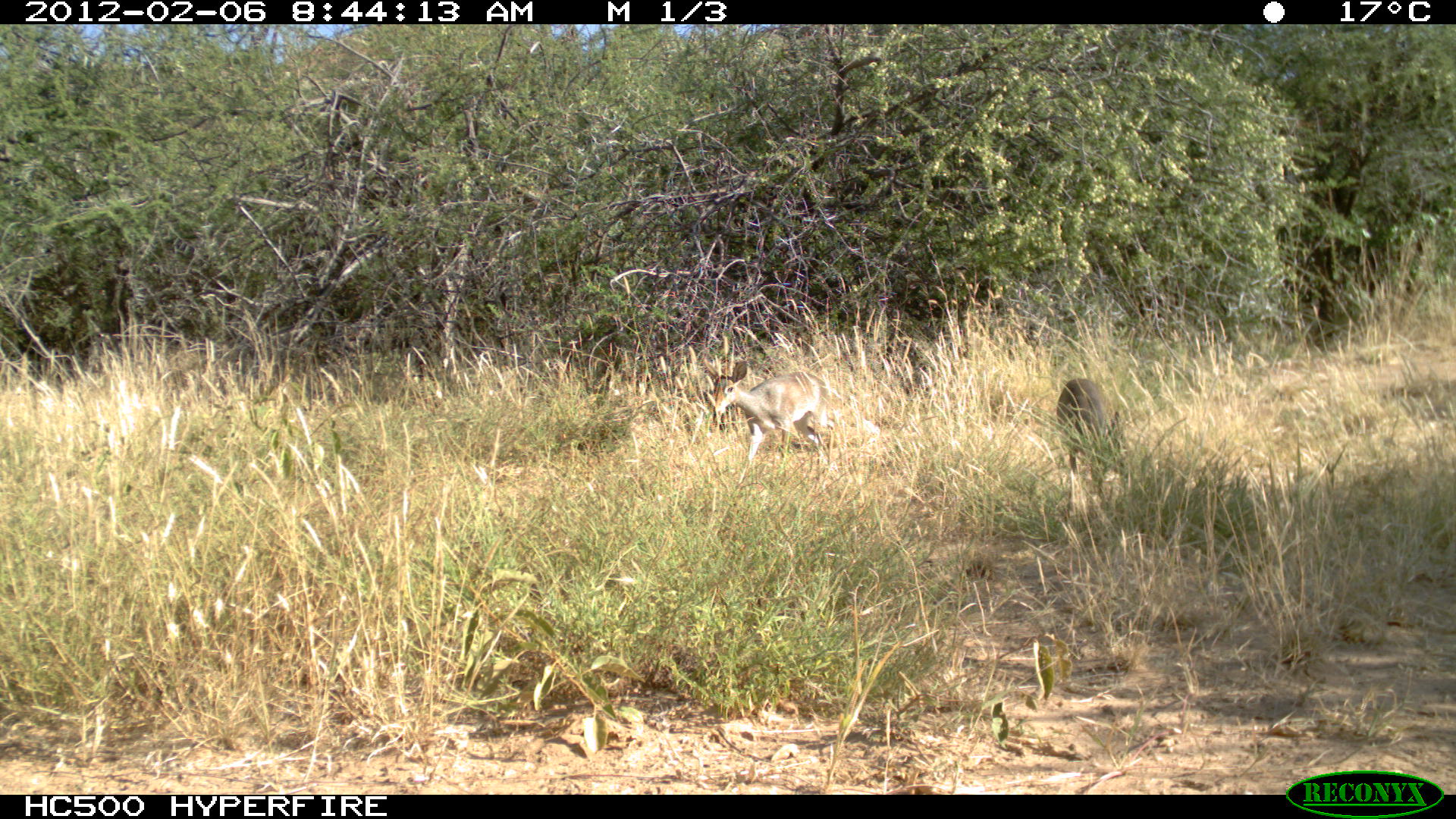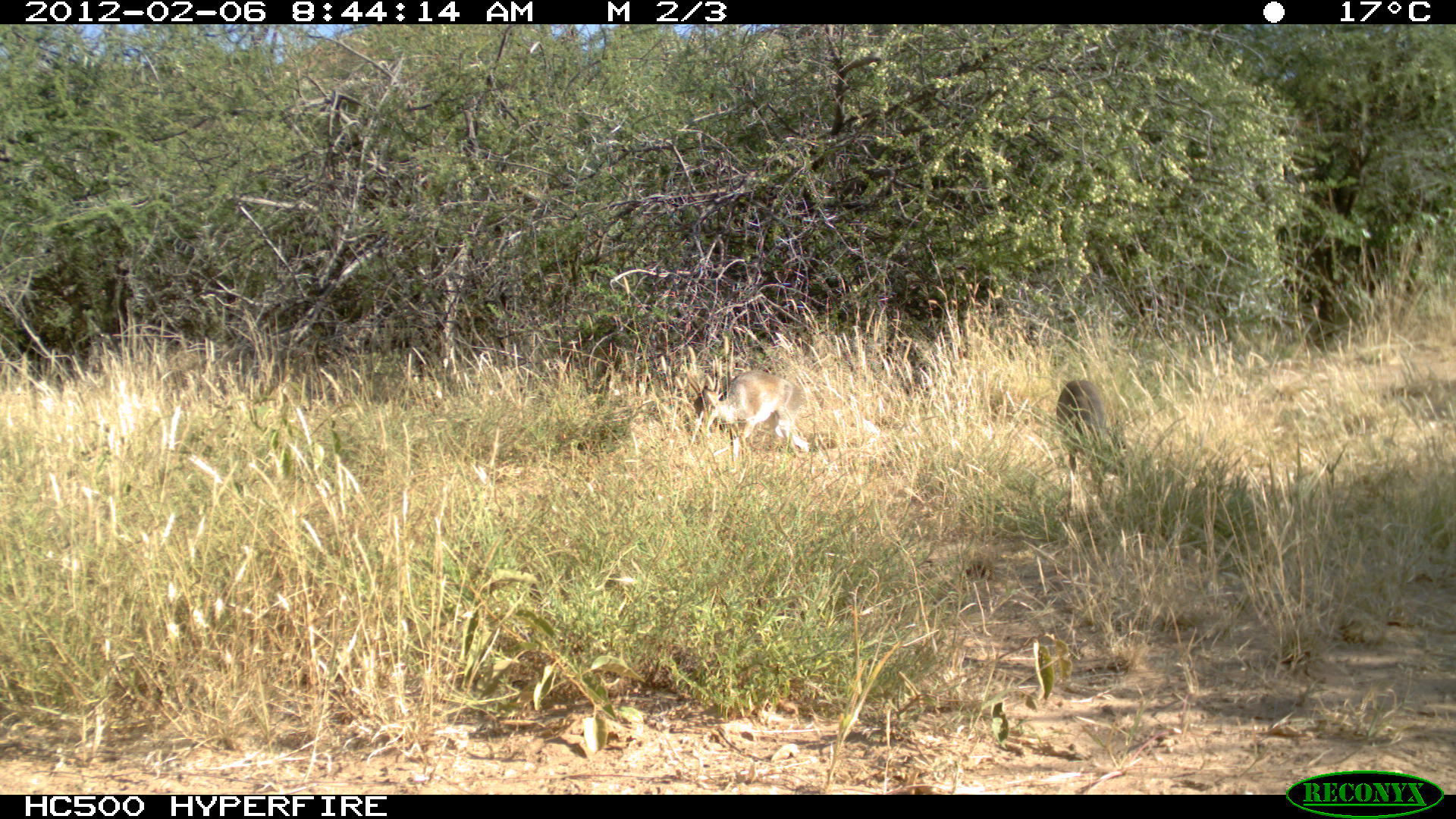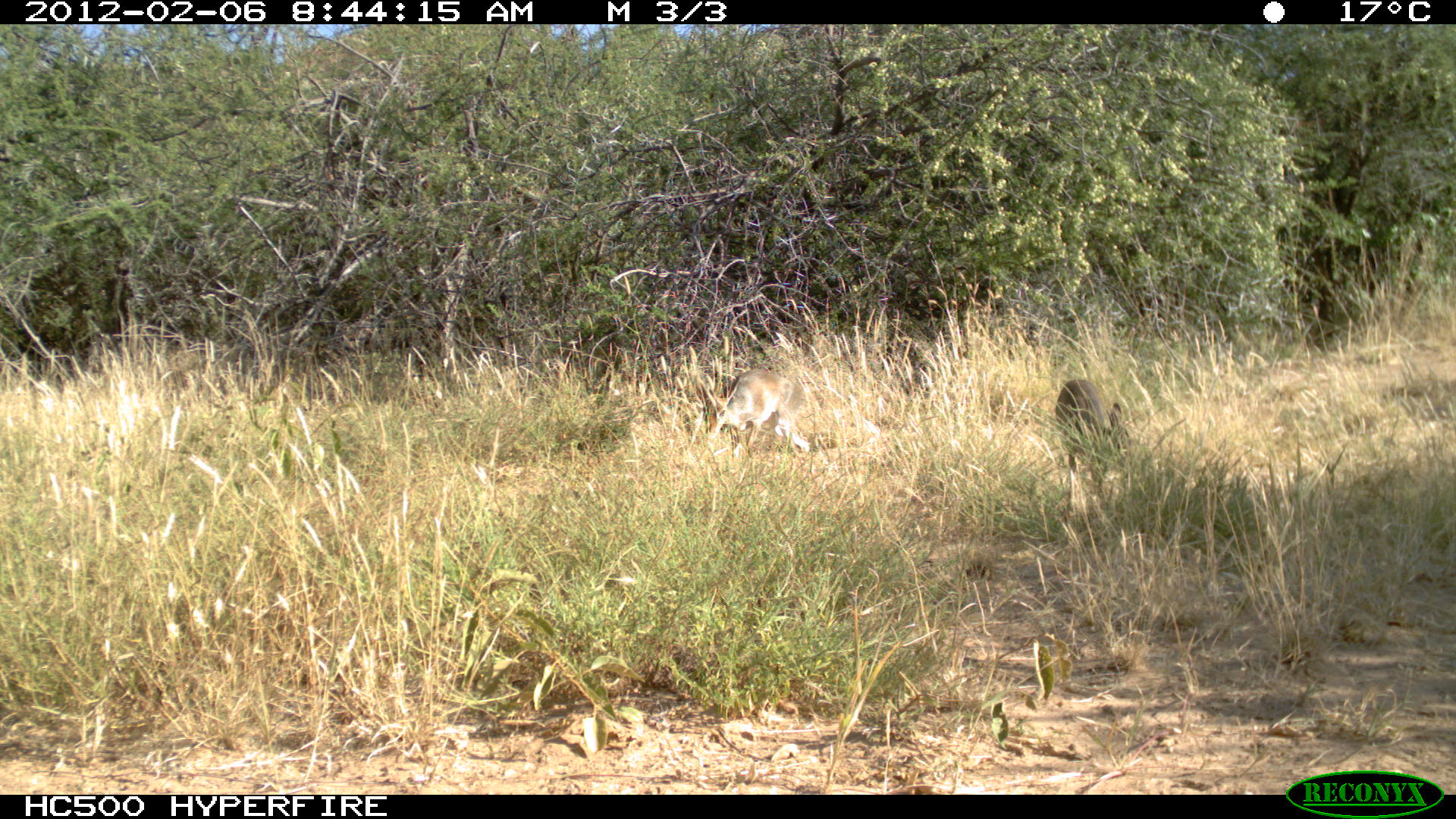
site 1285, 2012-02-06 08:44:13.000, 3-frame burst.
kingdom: Animalia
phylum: Chordata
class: Mammalia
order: Artiodactyla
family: Bovidae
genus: Madoqua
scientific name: Madoqua guentheri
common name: günther's dik-dik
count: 2